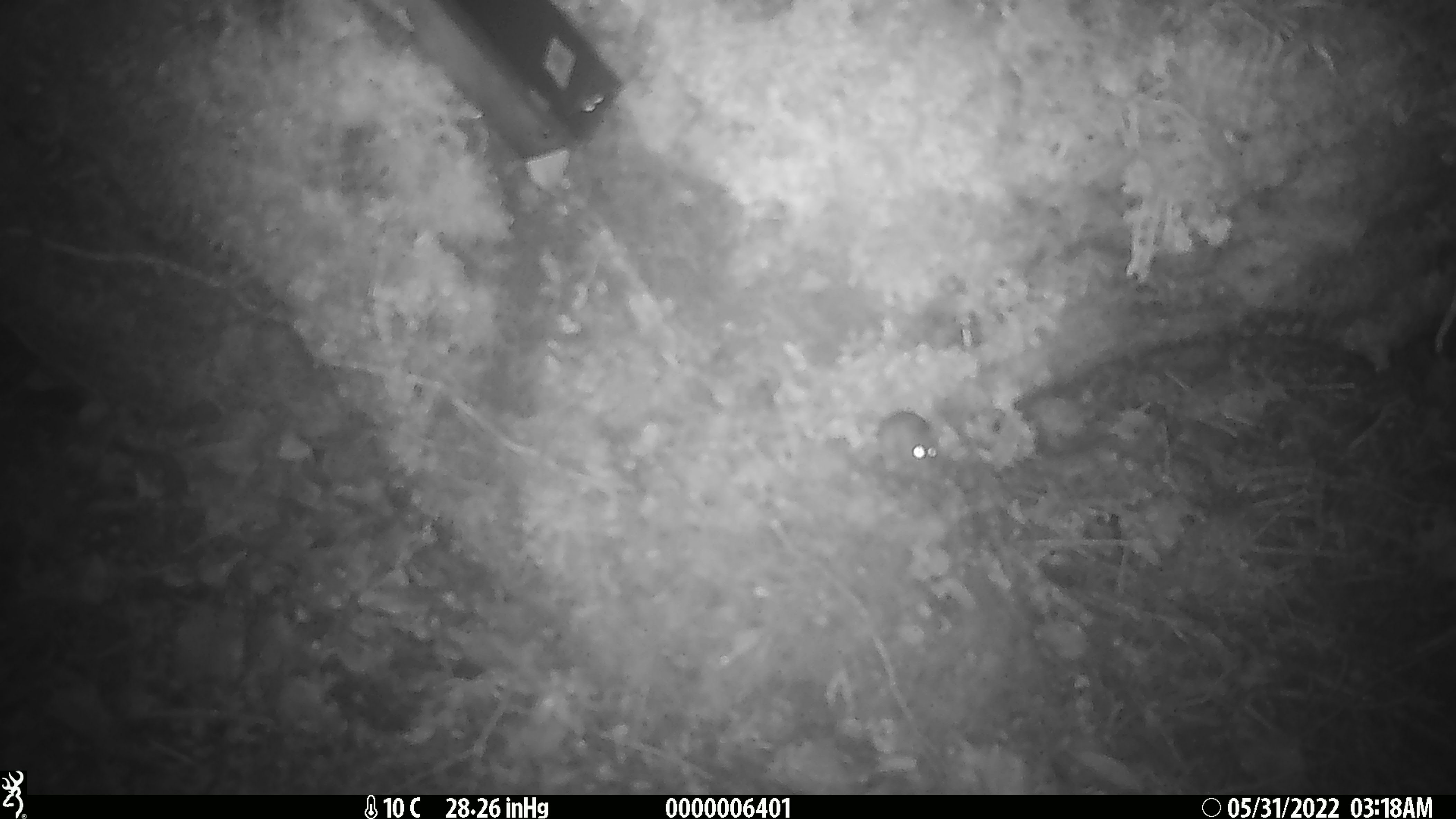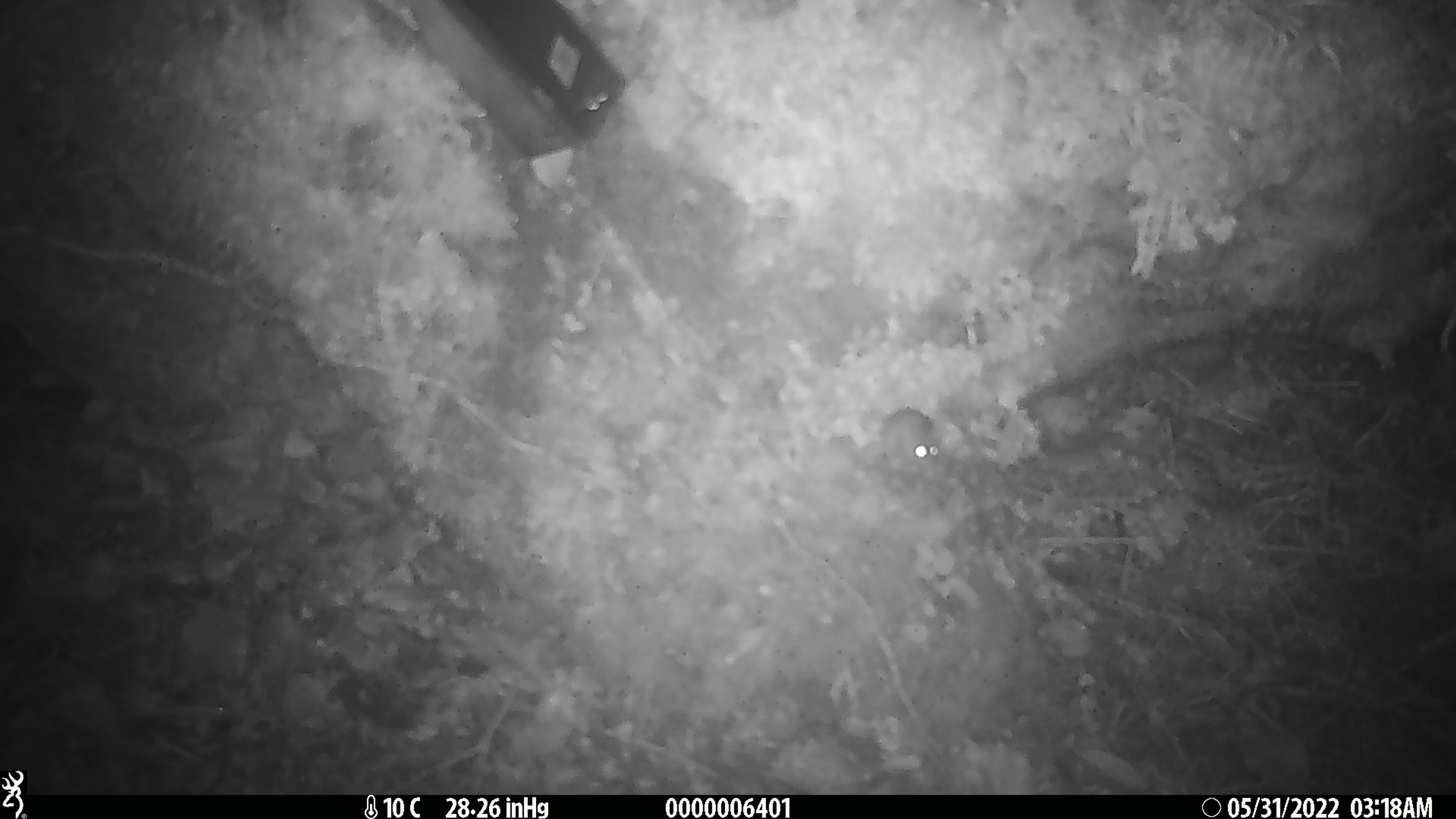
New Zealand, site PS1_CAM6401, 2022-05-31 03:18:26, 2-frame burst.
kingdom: Animalia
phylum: Chordata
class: Mammalia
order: Rodentia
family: Muridae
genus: Mus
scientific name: Mus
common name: mouse